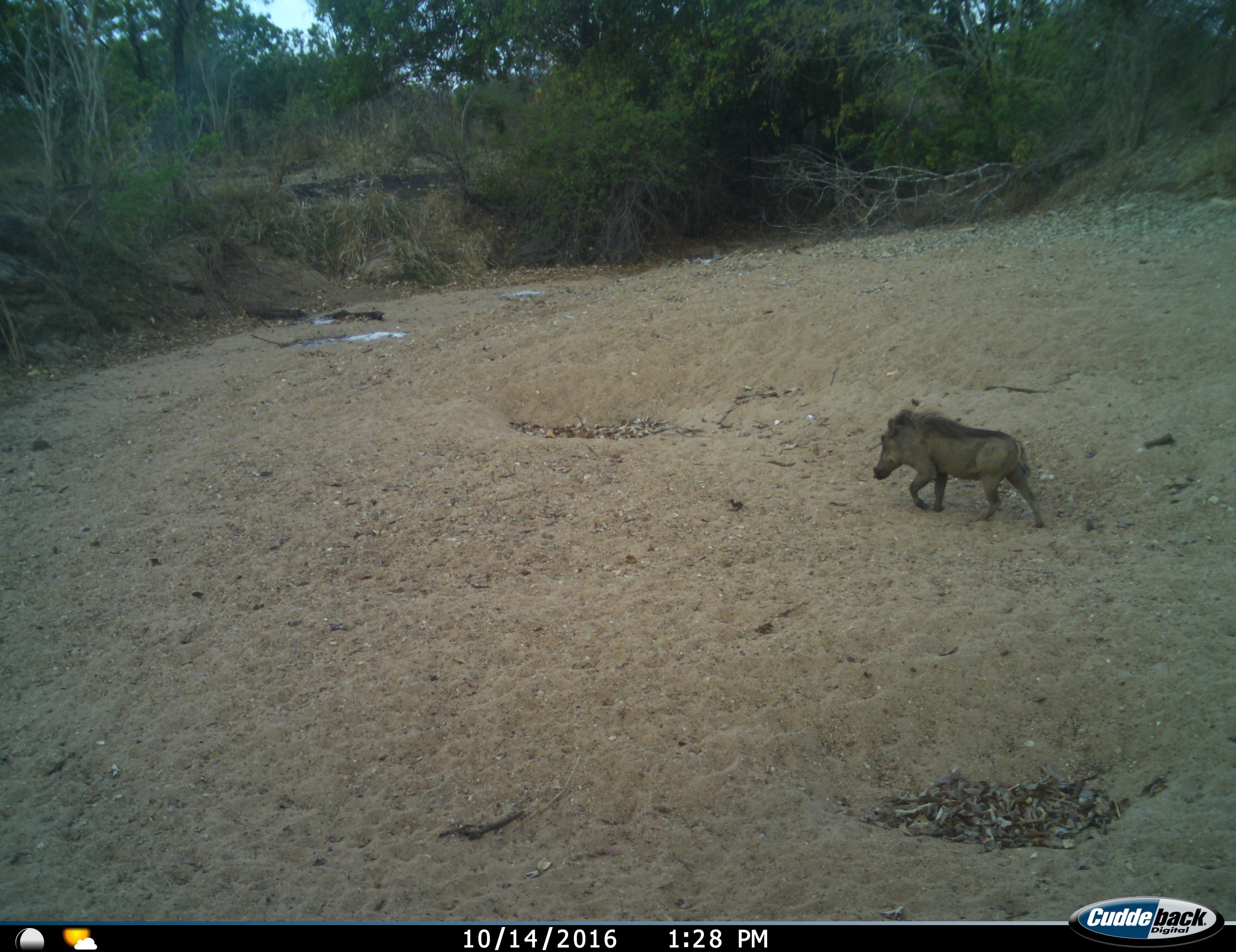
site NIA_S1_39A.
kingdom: Animalia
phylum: Chordata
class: Mammalia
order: Artiodactyla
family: Suidae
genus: Phacochoerus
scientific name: Phacochoerus africanus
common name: warthog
Warthog (Phacochoerus africanus), count 1. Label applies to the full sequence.